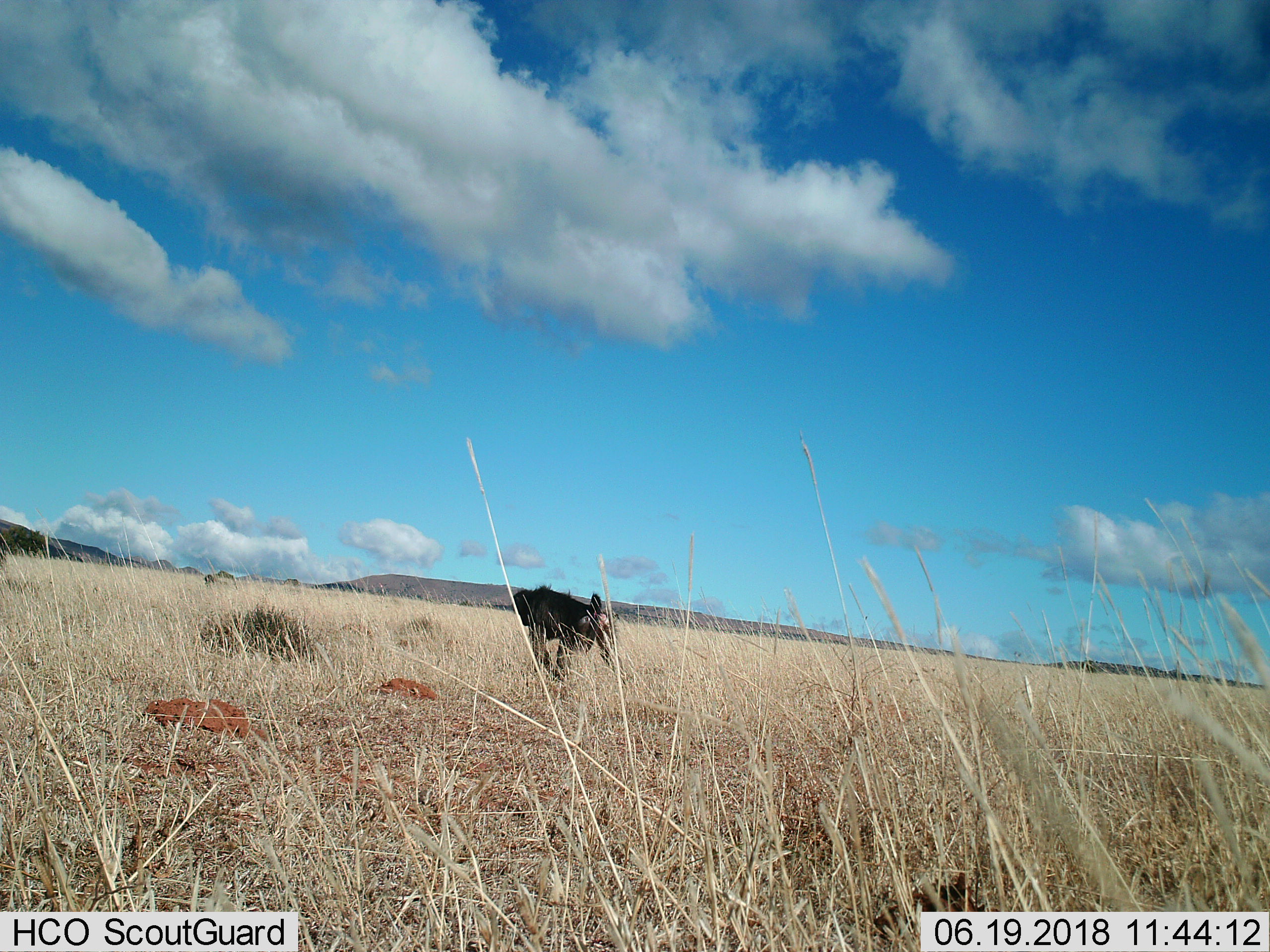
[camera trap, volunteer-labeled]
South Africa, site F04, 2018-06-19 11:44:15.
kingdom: Animalia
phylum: Chordata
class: Mammalia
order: Primates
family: Cercopithecidae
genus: Papio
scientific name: Papio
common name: baboon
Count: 1.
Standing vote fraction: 17%.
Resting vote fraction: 0%.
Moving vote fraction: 83%.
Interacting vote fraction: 0%.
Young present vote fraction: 0%.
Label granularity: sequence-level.